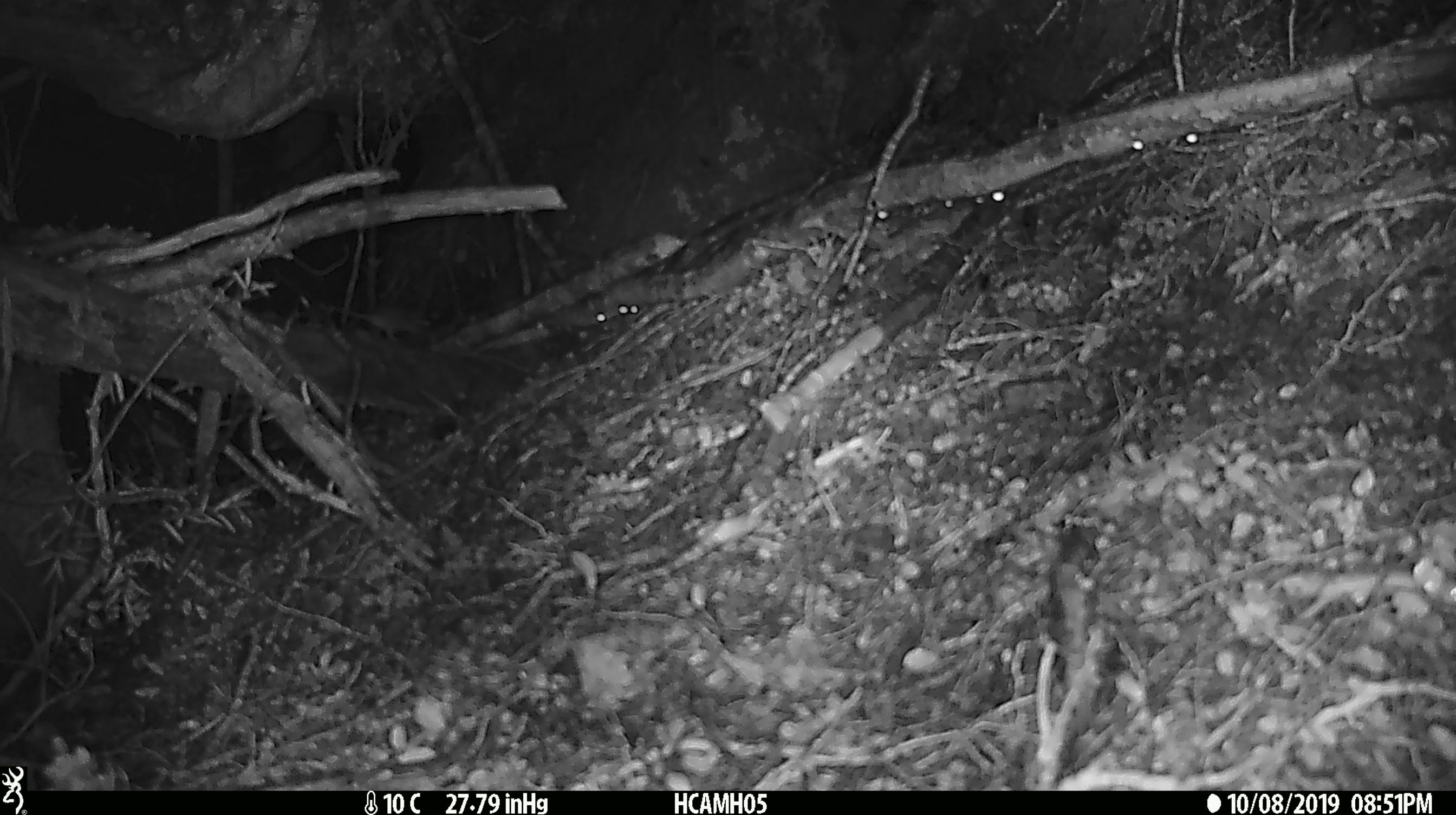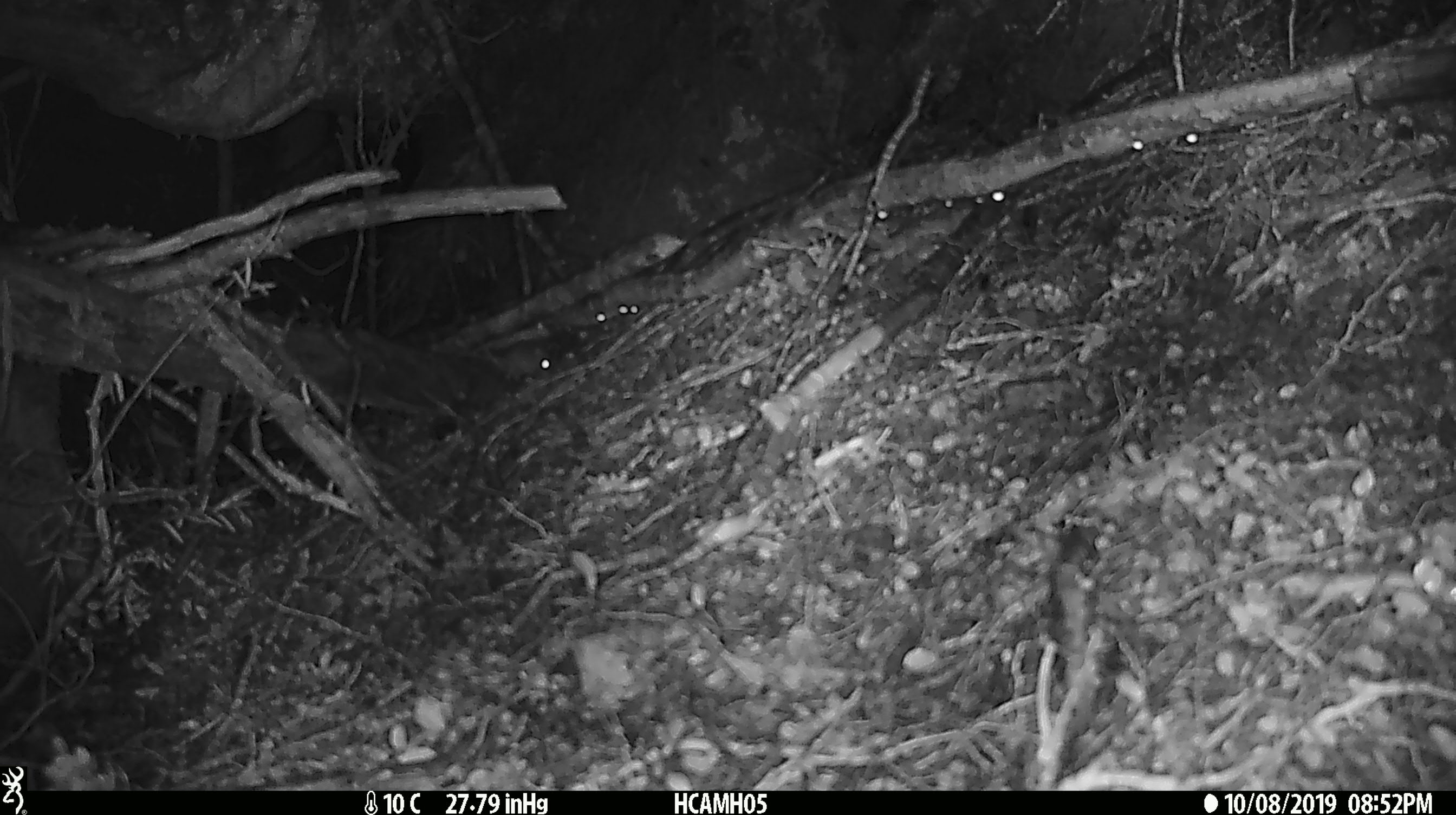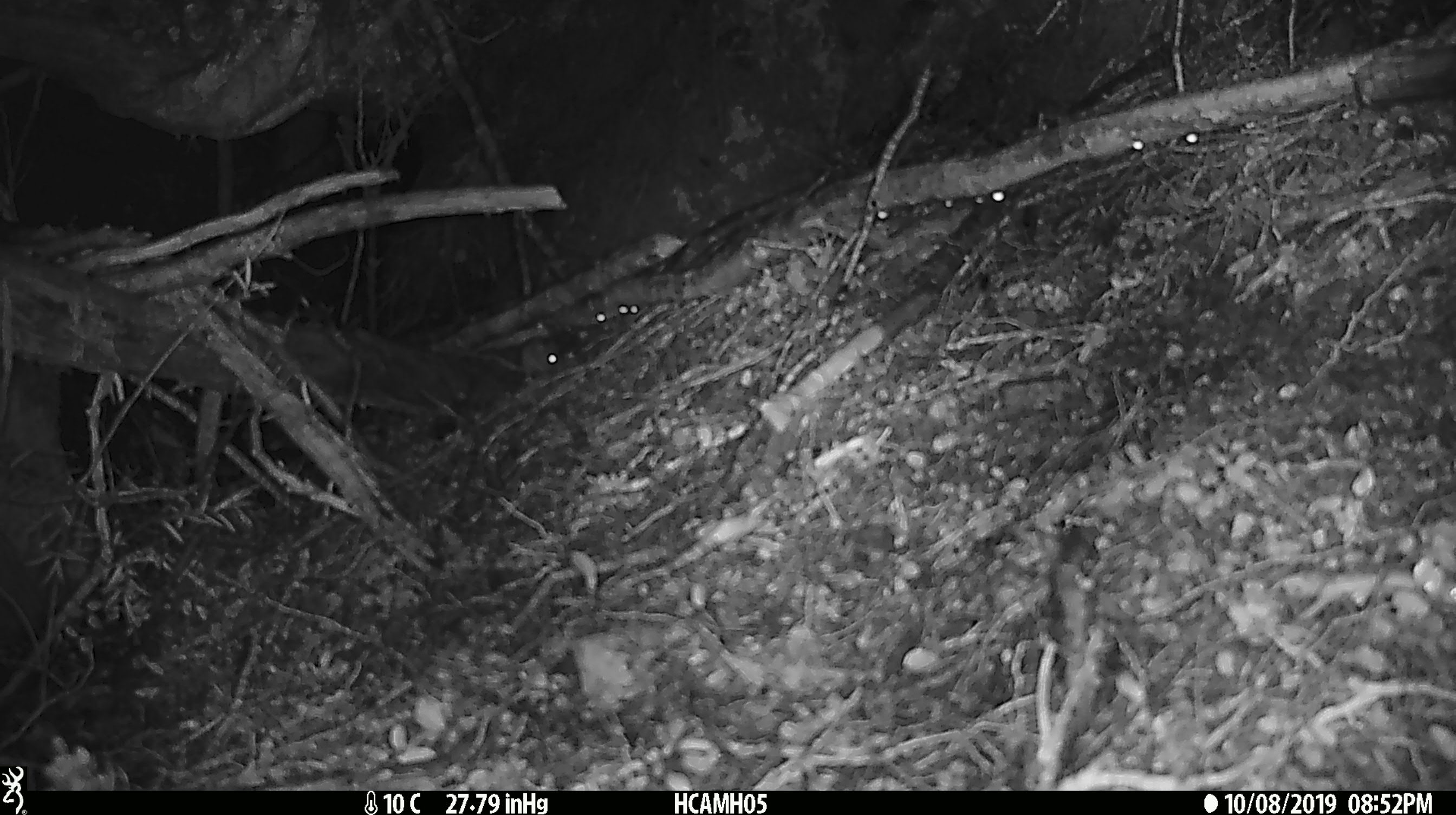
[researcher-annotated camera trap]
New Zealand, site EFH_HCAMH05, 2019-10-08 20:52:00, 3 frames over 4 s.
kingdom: Animalia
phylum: Chordata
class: Mammalia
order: Rodentia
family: Muridae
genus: Mus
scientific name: Mus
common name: mouse